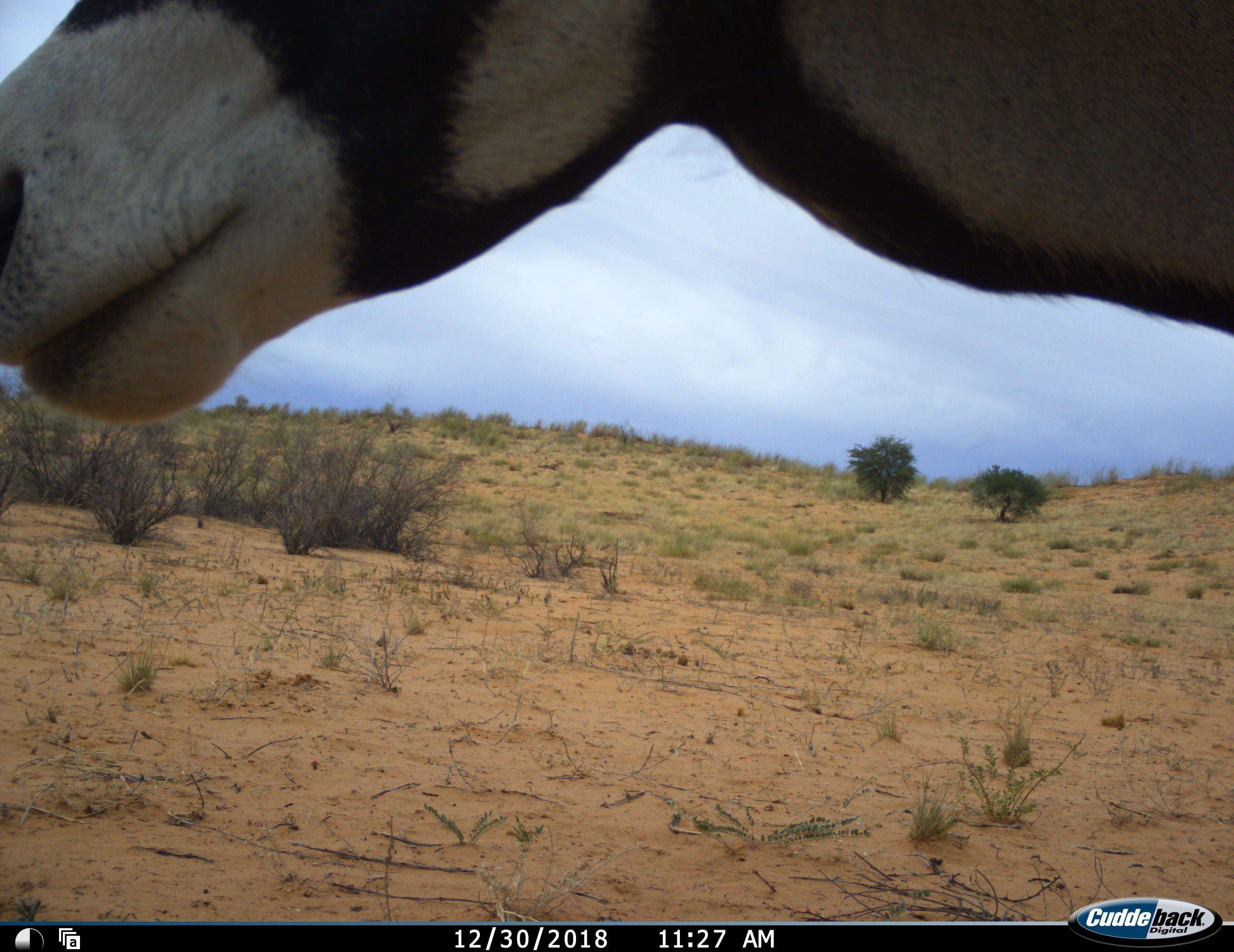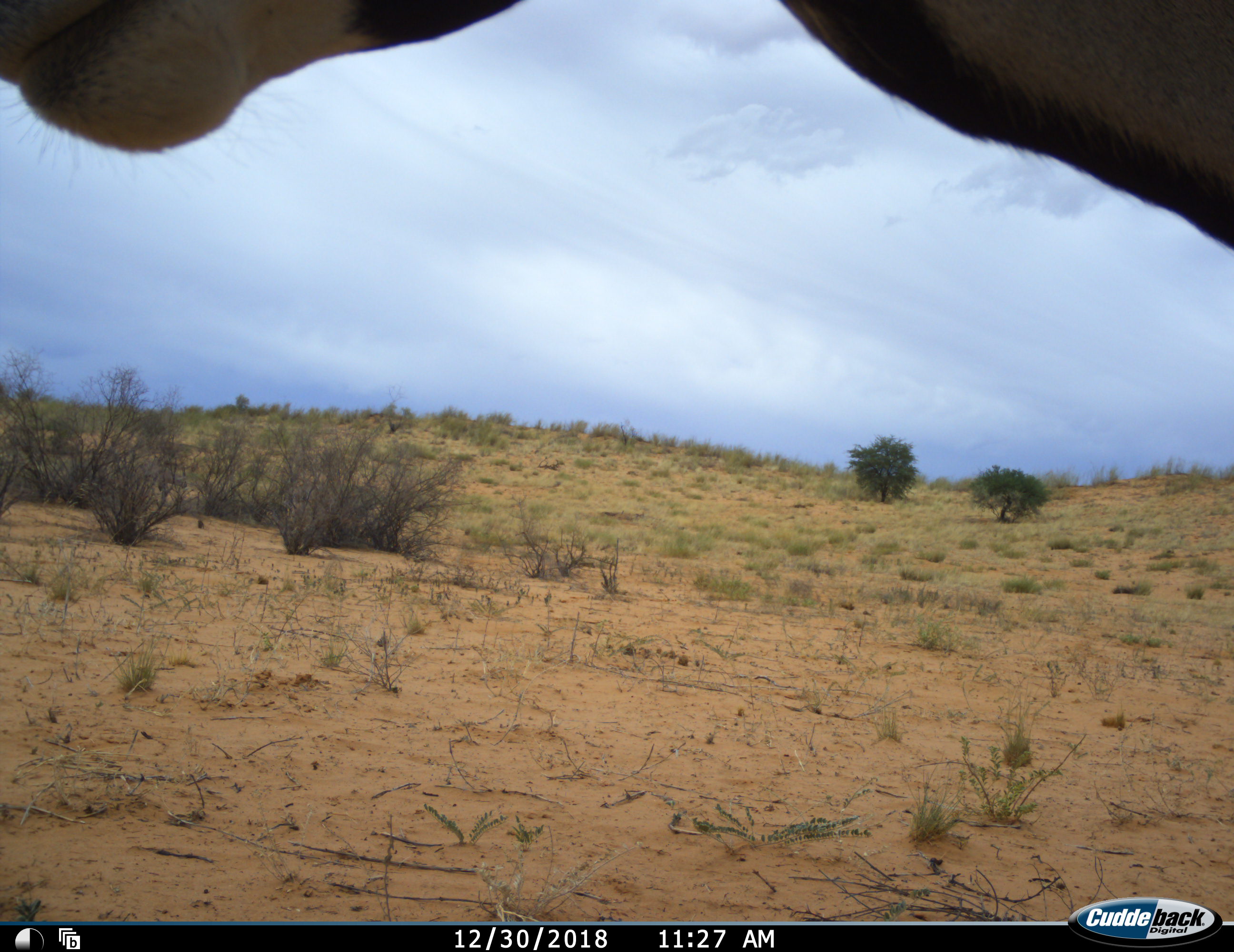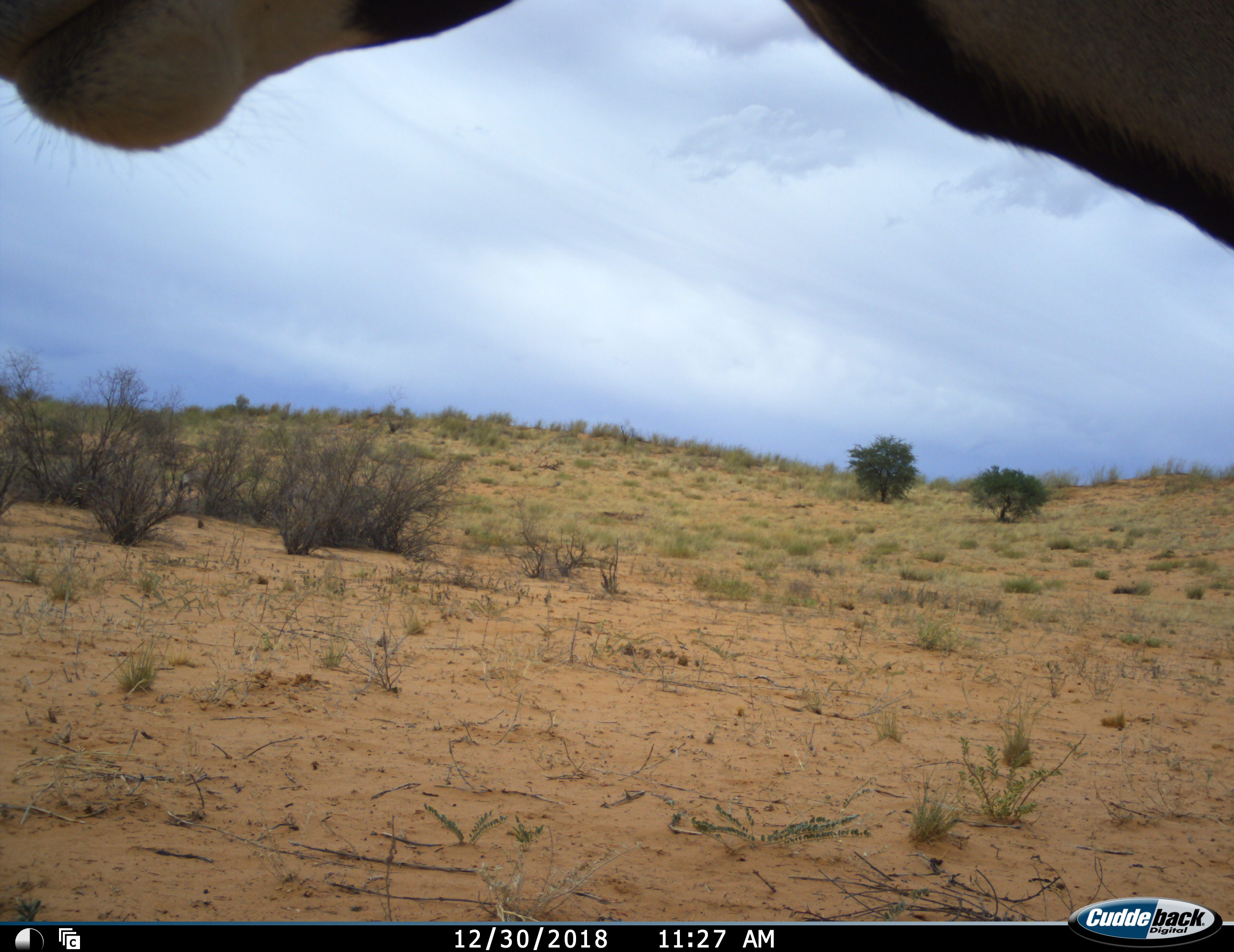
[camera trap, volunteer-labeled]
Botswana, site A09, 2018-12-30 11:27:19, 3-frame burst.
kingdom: Animalia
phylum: Chordata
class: Mammalia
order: Artiodactyla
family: Bovidae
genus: Oryx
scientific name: Oryx gazella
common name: gemsbok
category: gemsbokoryx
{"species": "gemsbokoryx (gemsbok) (Oryx gazella)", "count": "1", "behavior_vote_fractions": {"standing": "90%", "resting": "0%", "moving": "20%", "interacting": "0%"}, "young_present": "0%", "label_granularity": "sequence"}